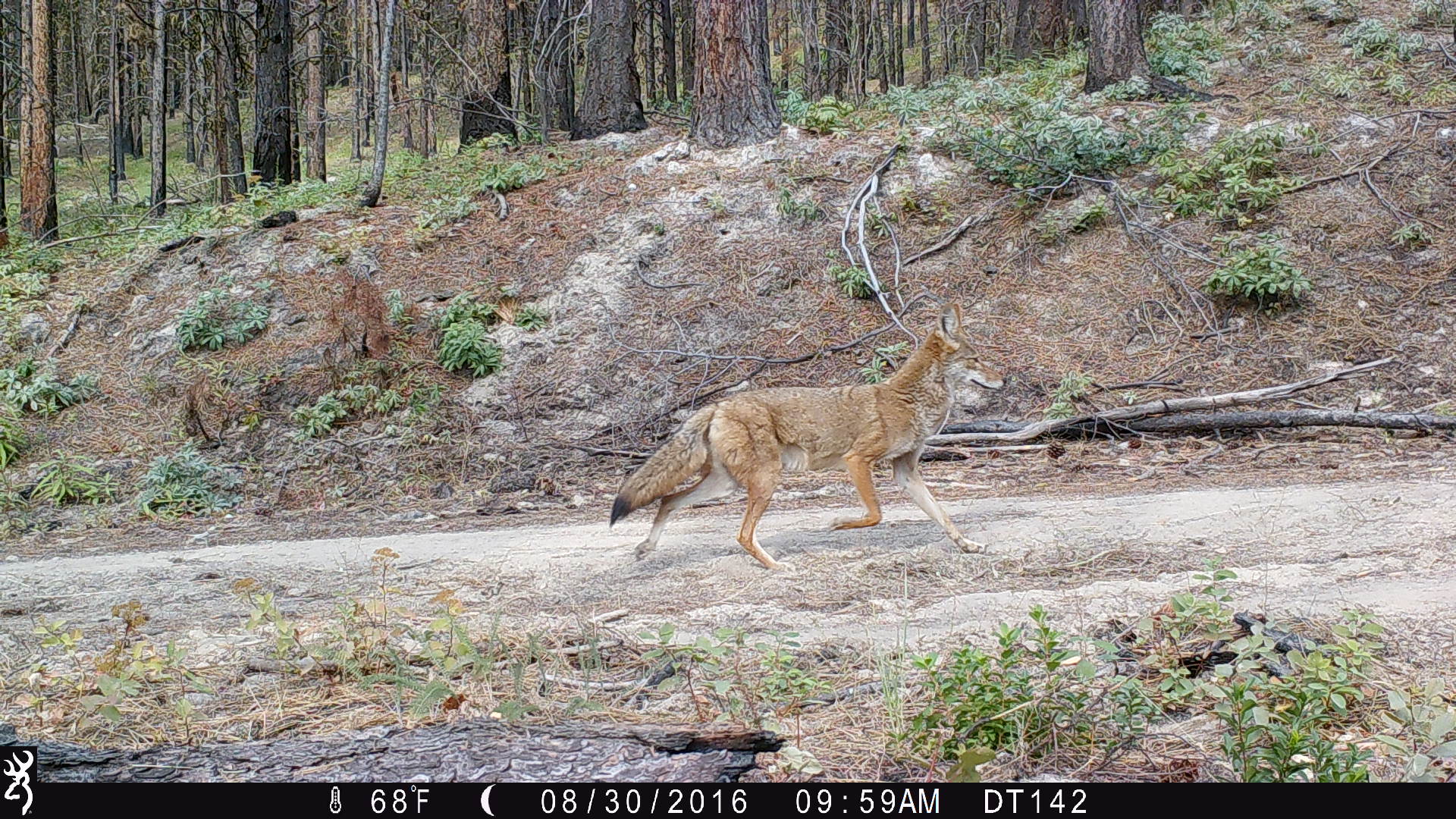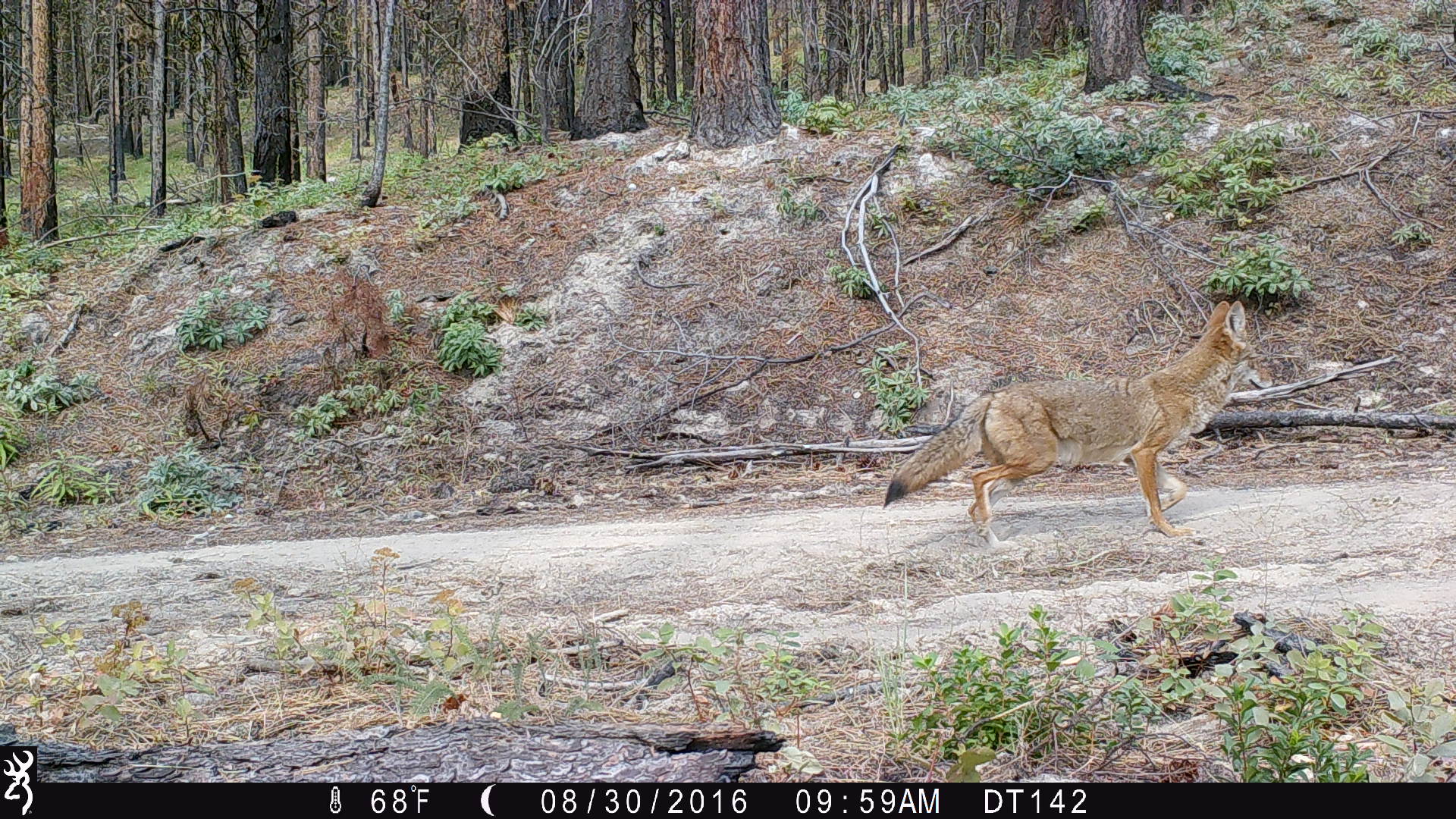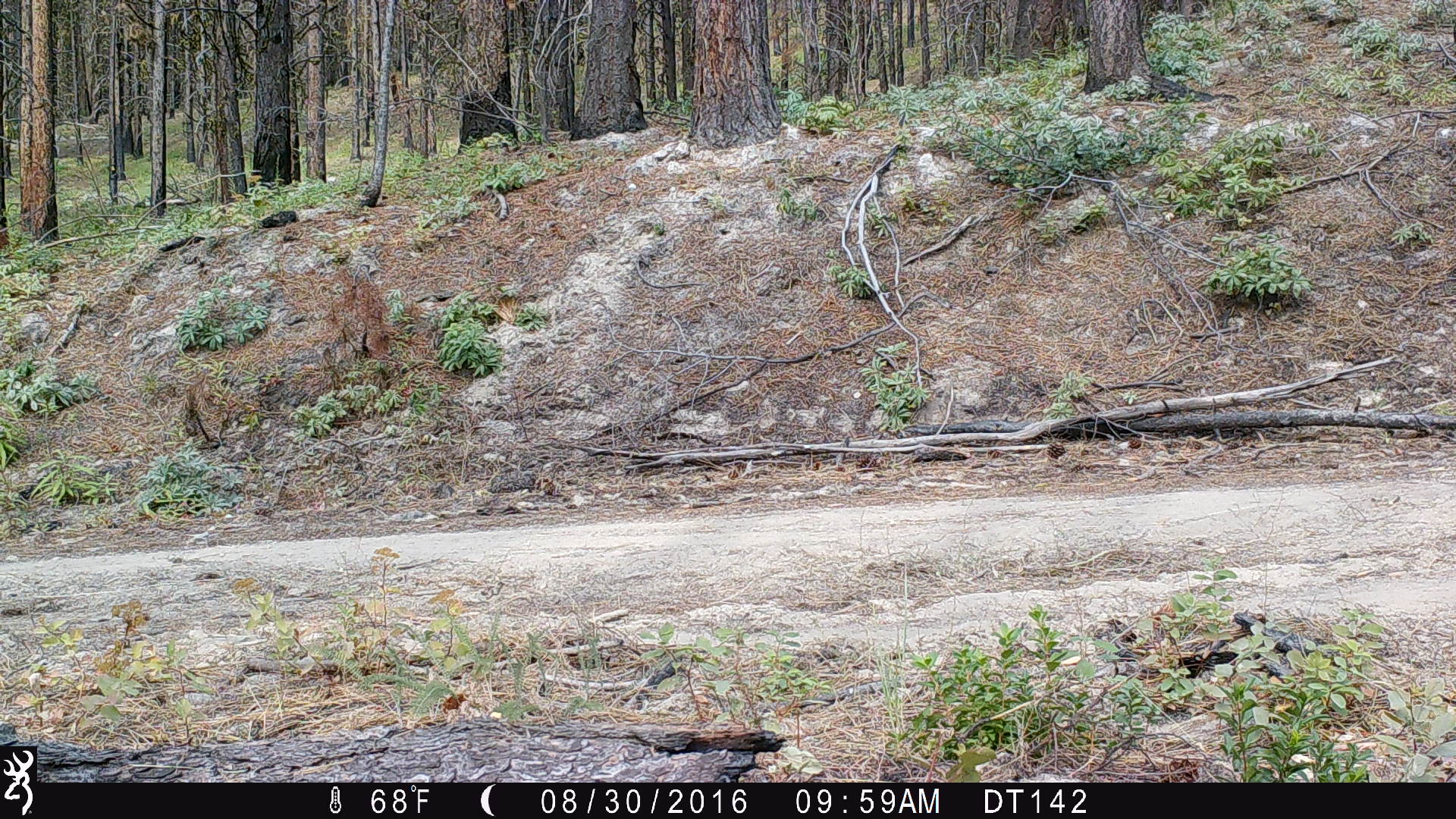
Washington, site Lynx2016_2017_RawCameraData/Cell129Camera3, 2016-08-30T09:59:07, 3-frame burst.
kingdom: Animalia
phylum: Chordata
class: Mammalia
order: Carnivora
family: Canidae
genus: Canis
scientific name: Canis latrans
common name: coyote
Canis latrans (coyote). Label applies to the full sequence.